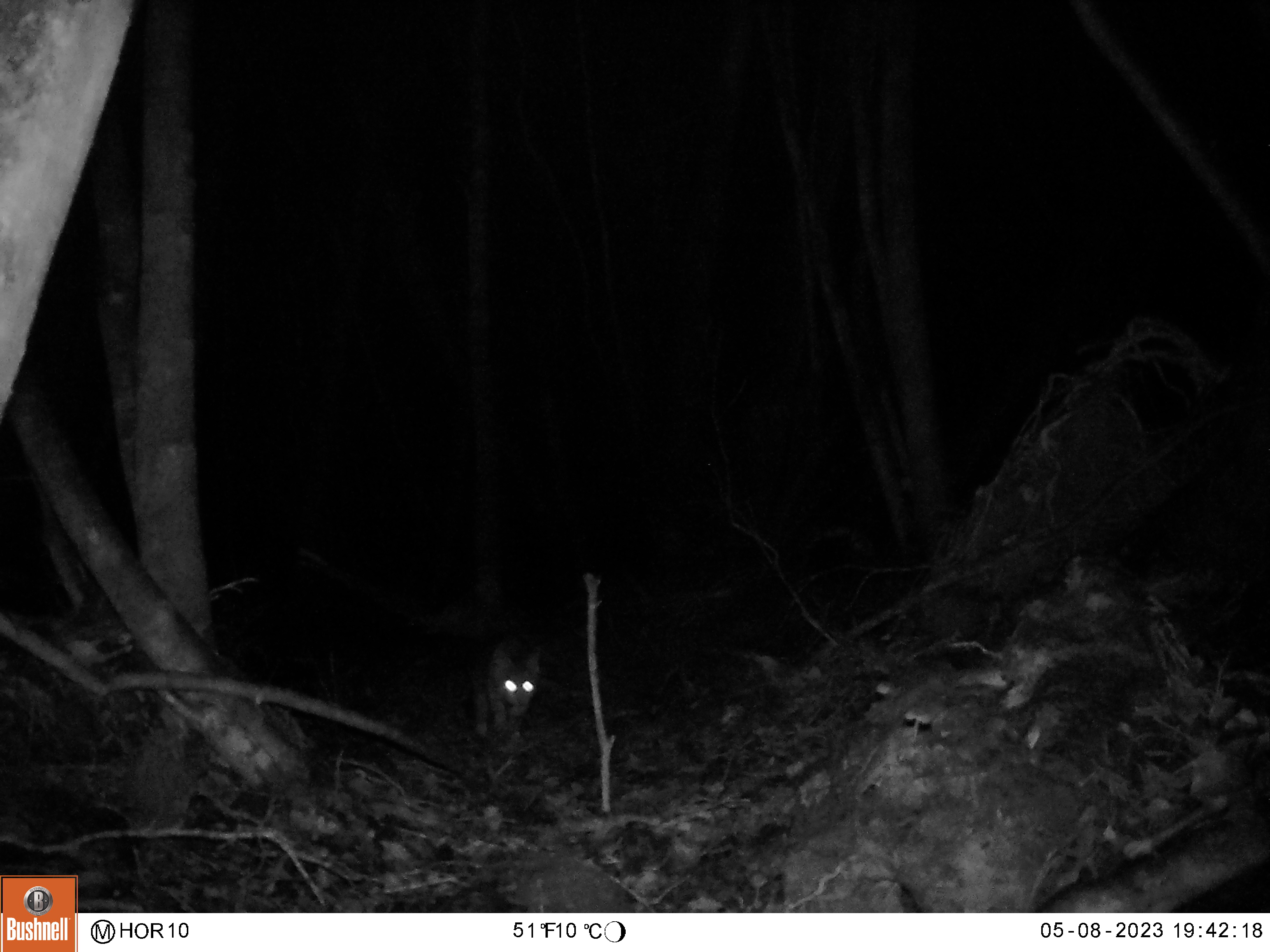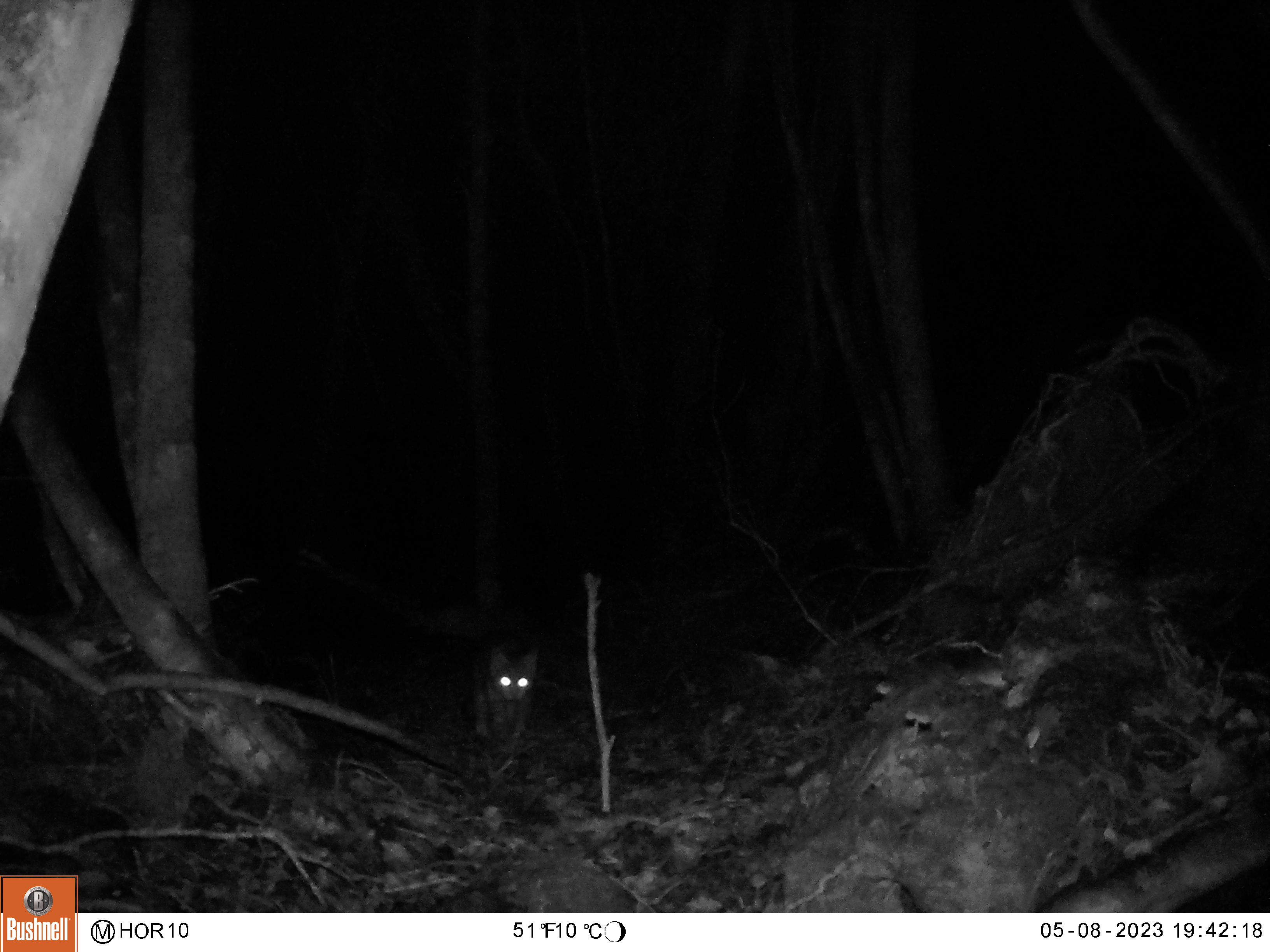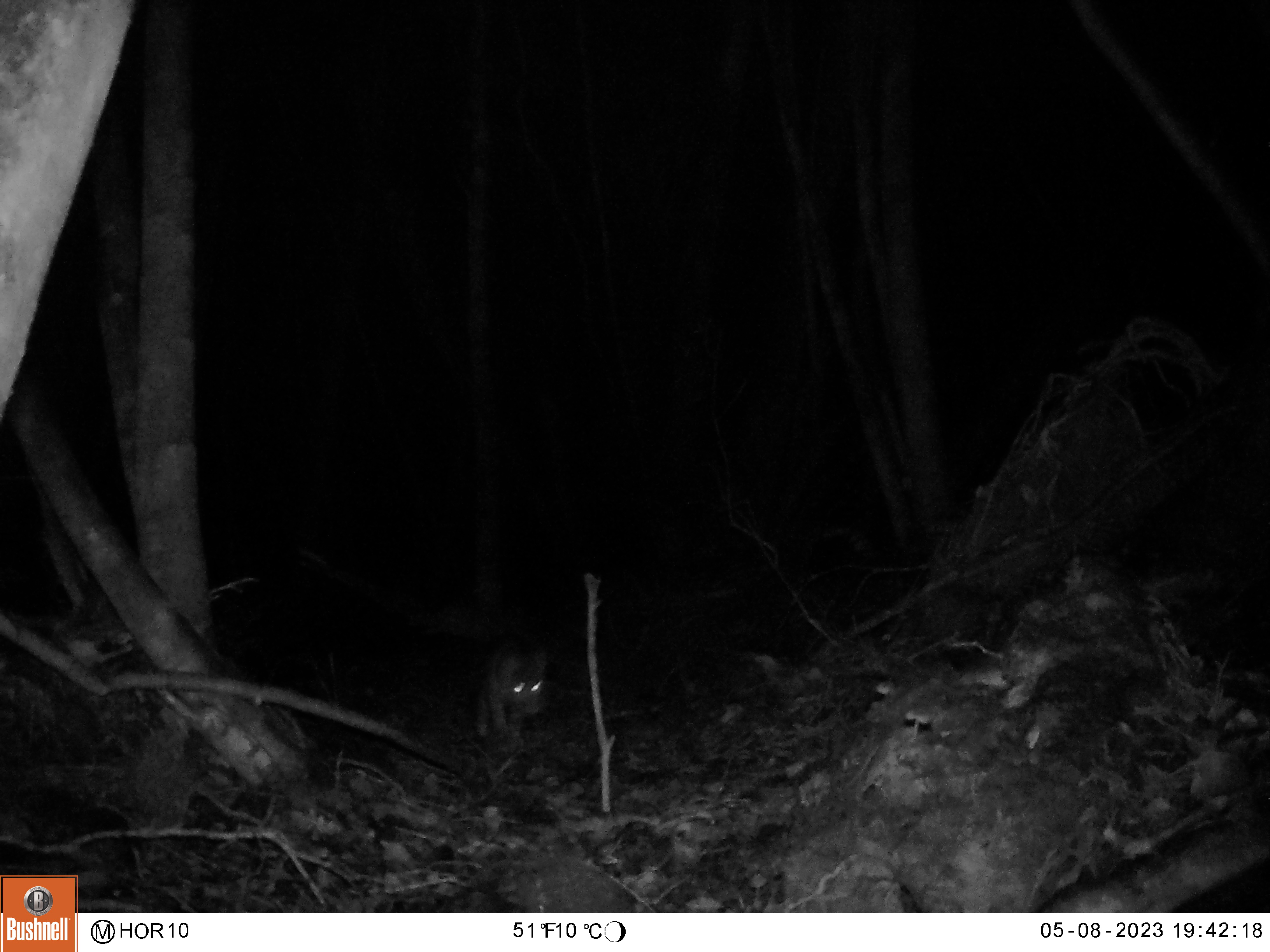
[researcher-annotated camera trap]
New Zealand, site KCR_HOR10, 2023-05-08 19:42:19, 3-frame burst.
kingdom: Animalia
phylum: Chordata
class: Mammalia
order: Carnivora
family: Felidae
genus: Felis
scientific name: Felis catus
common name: domestic cat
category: cat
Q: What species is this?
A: Cat (domestic cat) (Felis catus).